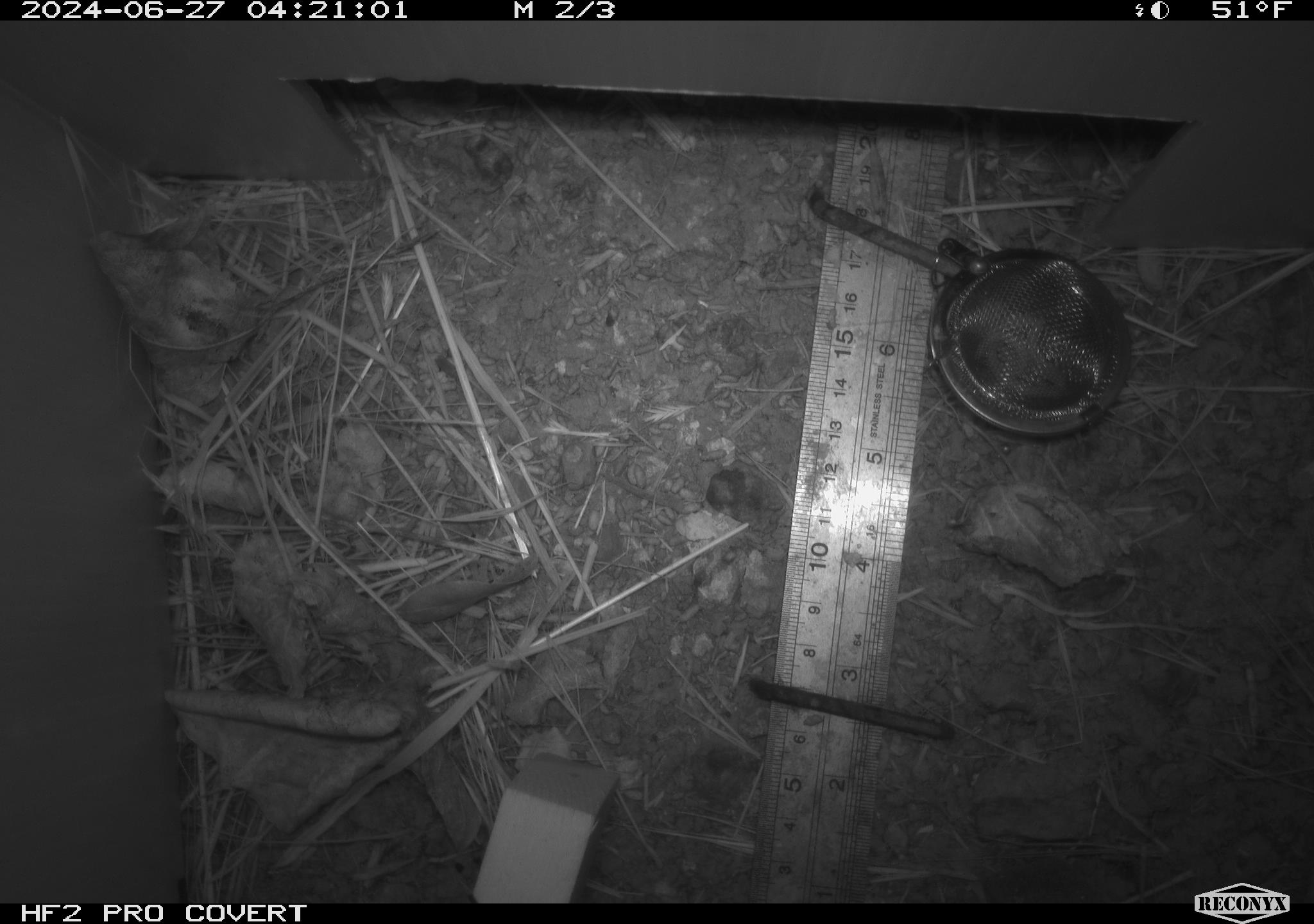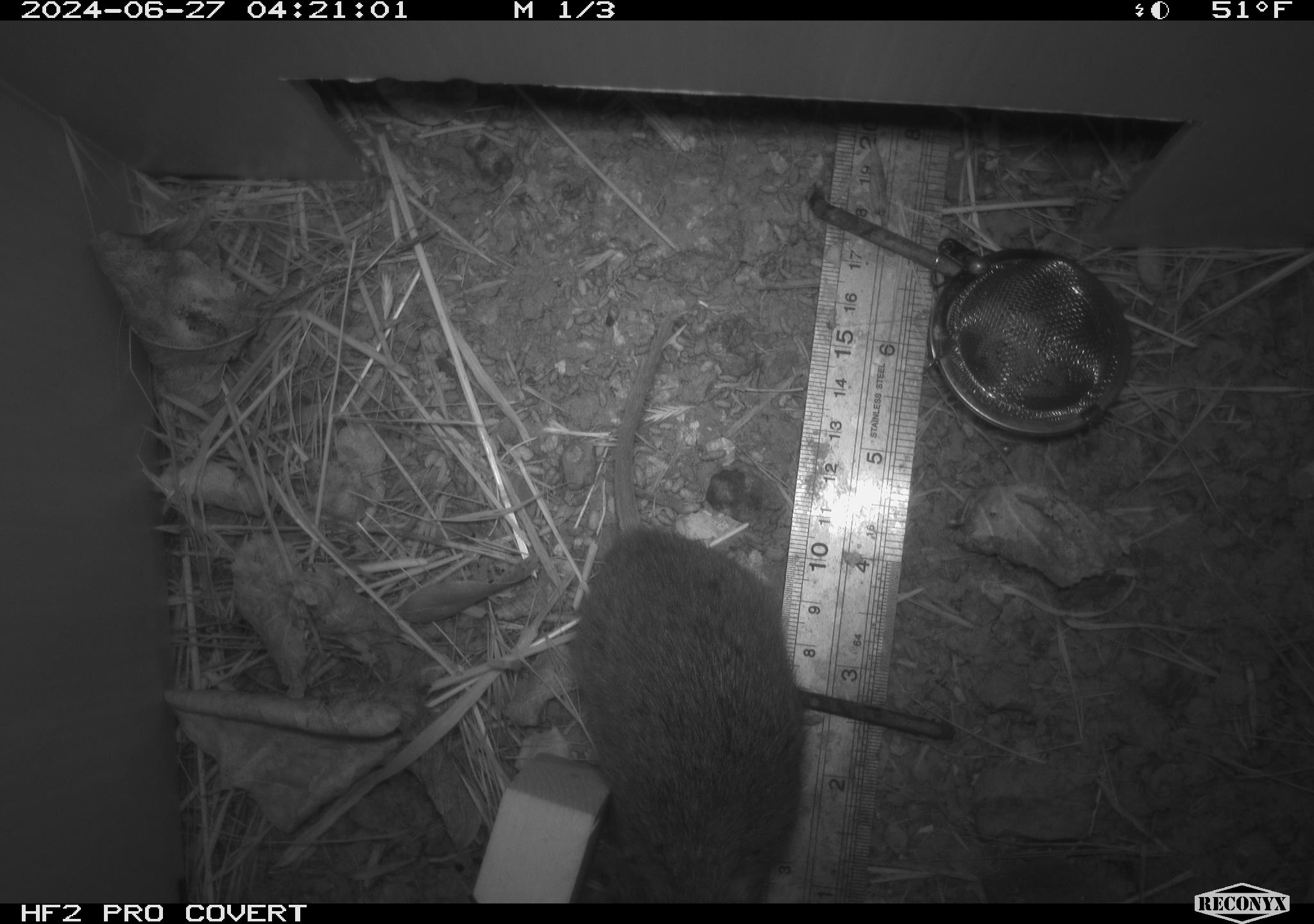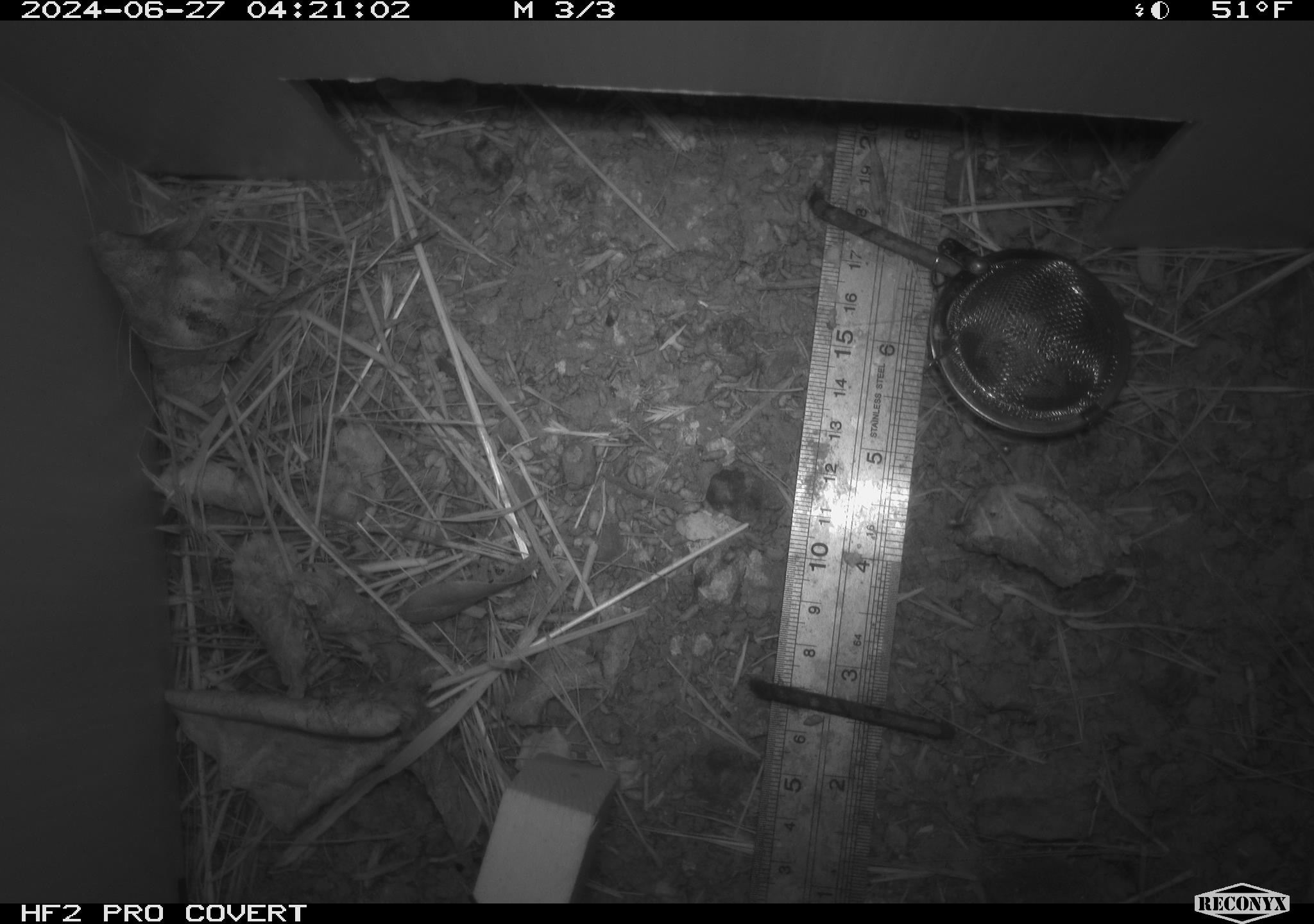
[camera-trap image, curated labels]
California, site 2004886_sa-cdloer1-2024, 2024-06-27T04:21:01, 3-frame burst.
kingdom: Animalia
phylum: Chordata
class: Mammalia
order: Rodentia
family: Cricetidae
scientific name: Arvicolinae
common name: voles, lemmings, and muskrats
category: arvicolinae subfamily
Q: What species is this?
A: Arvicolinae subfamily (voles, lemmings, and muskrats) (Arvicolinae).